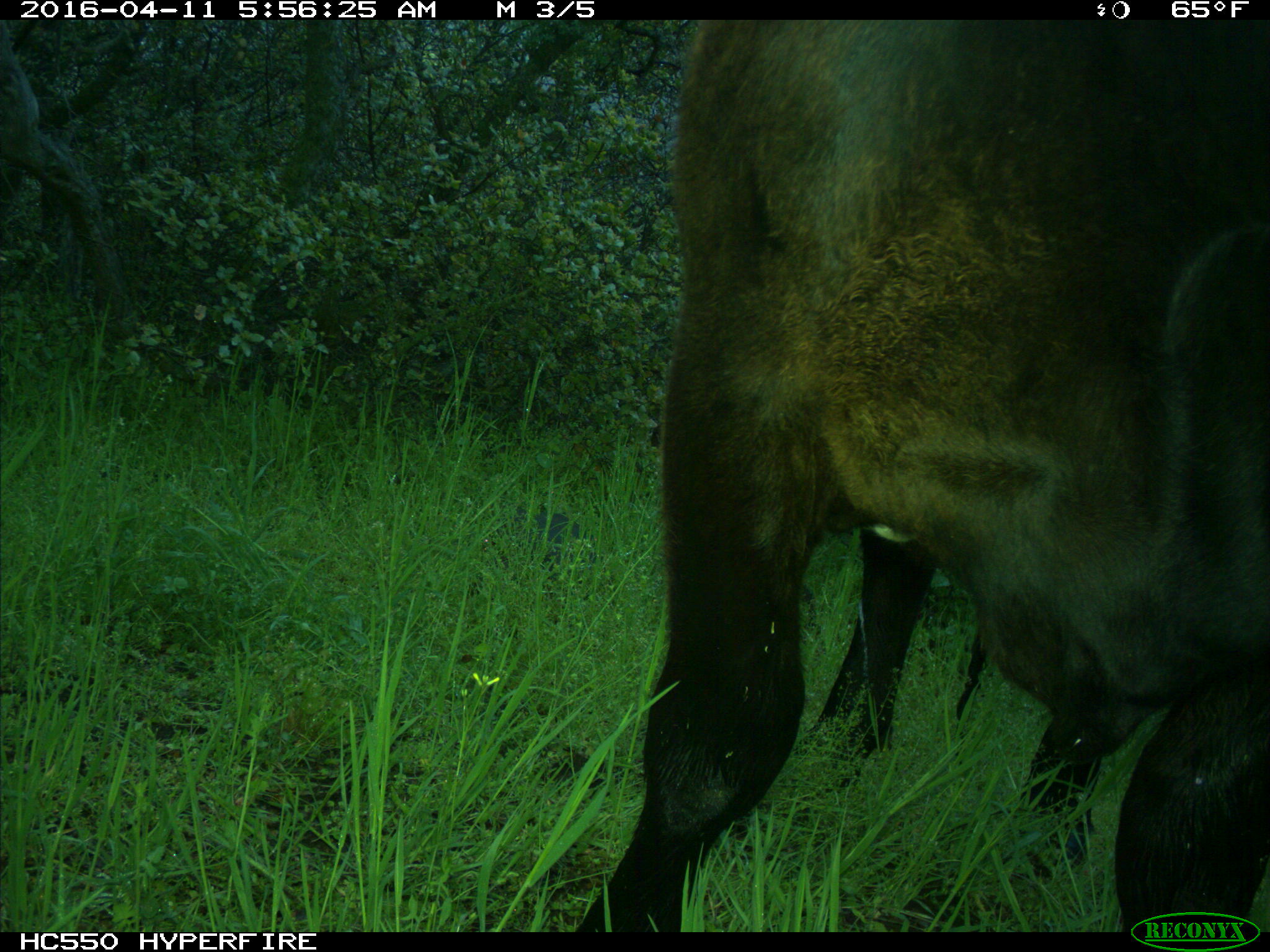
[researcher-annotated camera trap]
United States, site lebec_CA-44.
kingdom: Animalia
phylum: Chordata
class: Mammalia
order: Artiodactyla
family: Bovidae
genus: Bos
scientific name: Bos taurus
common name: domestic cow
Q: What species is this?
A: Bos taurus (domestic cow).